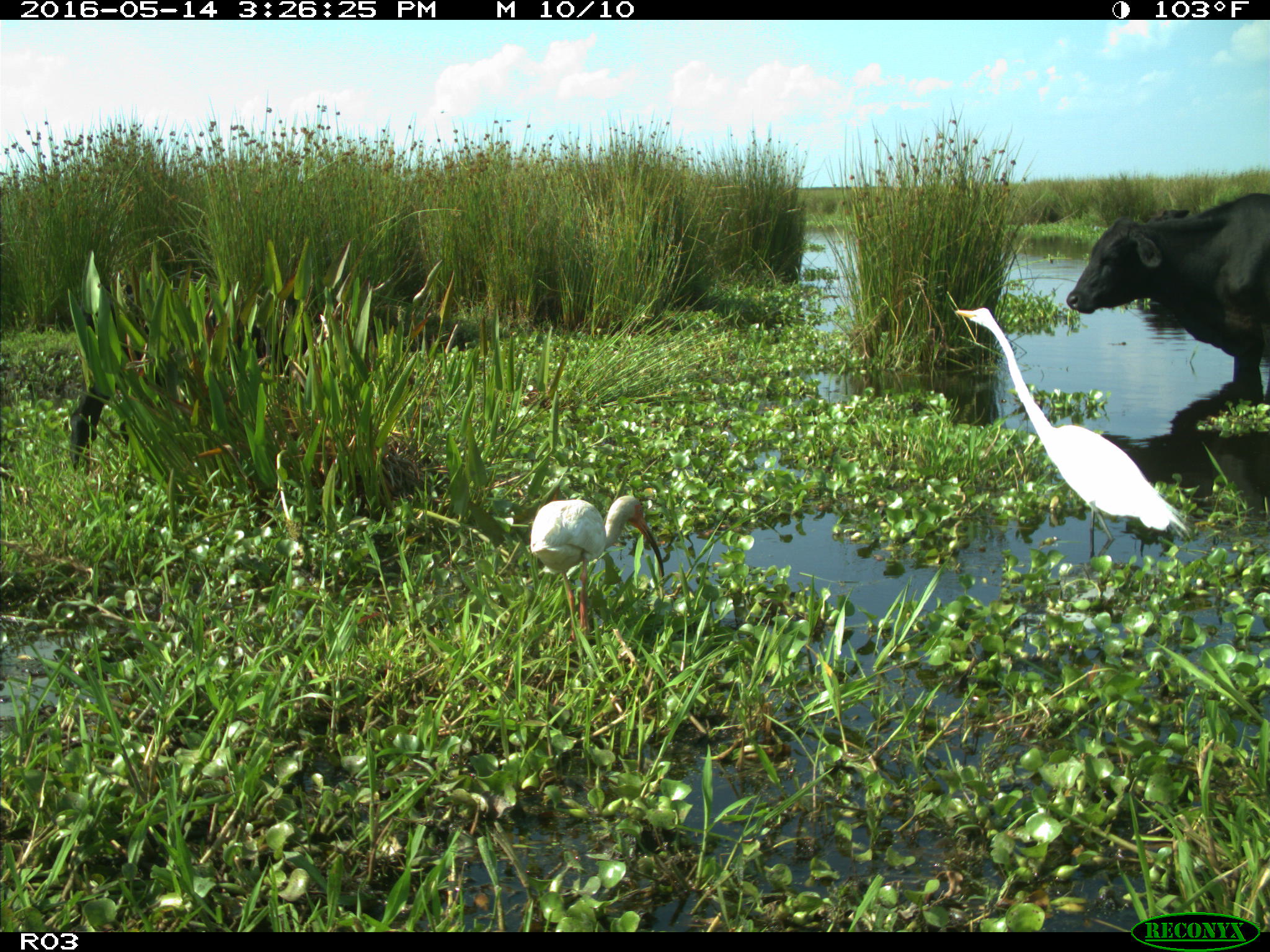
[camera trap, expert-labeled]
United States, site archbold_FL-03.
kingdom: Animalia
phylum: Chordata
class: Mammalia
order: Artiodactyla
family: Bovidae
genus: Bos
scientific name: Bos taurus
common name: domestic cow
Bos taurus (domestic cow).